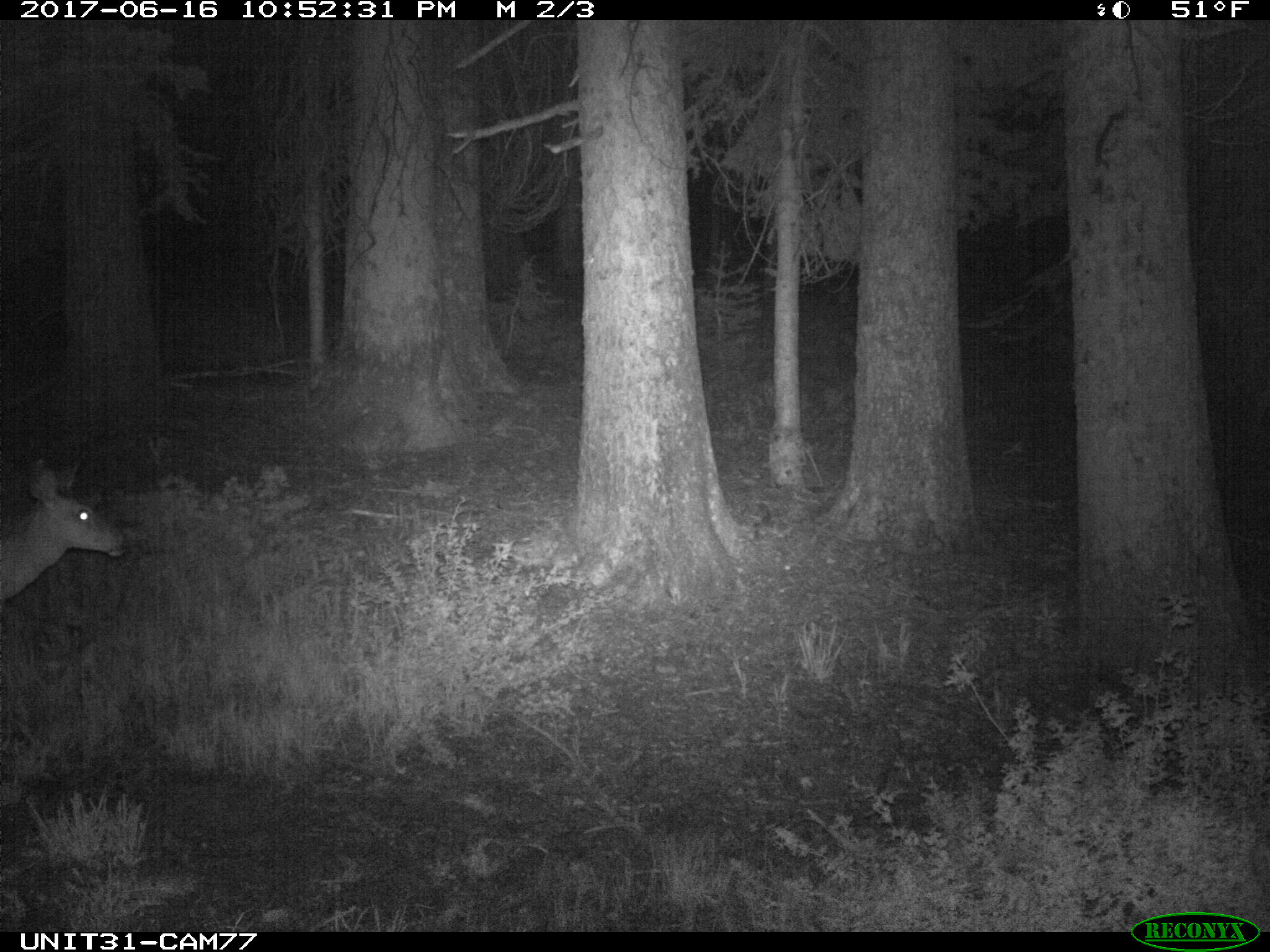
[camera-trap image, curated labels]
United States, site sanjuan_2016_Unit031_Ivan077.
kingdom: Animalia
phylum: Chordata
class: Mammalia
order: Artiodactyla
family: Cervidae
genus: Odocoileus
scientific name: Odocoileus hemionus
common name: mule deer